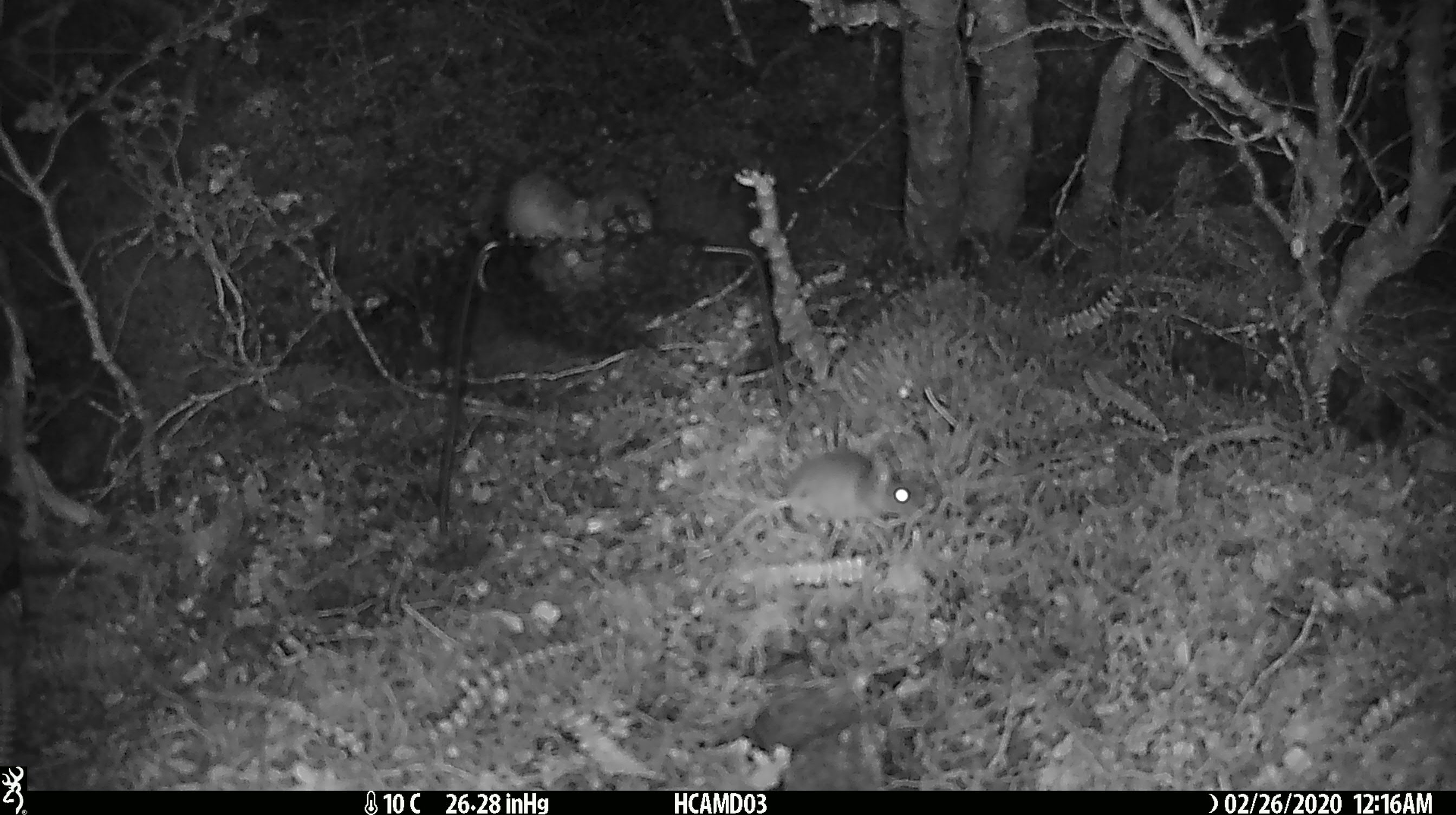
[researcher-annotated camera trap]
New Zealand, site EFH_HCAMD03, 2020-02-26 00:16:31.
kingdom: Animalia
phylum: Chordata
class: Mammalia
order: Rodentia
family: Muridae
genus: Mus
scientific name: Mus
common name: mouse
Mouse (Mus).